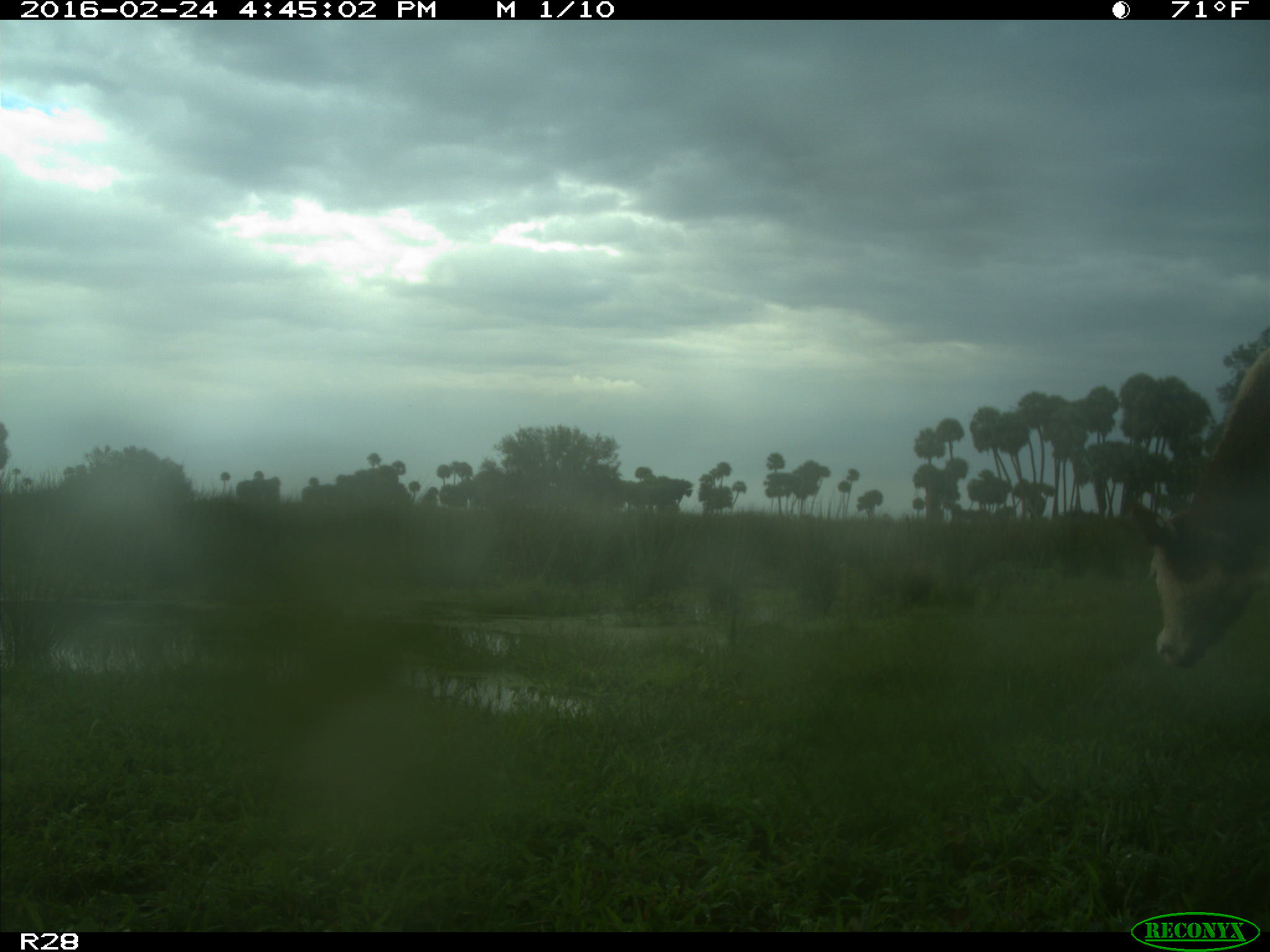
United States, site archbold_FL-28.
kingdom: Animalia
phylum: Chordata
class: Mammalia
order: Artiodactyla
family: Bovidae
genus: Bos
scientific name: Bos taurus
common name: domestic cow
Bos taurus (domestic cow).